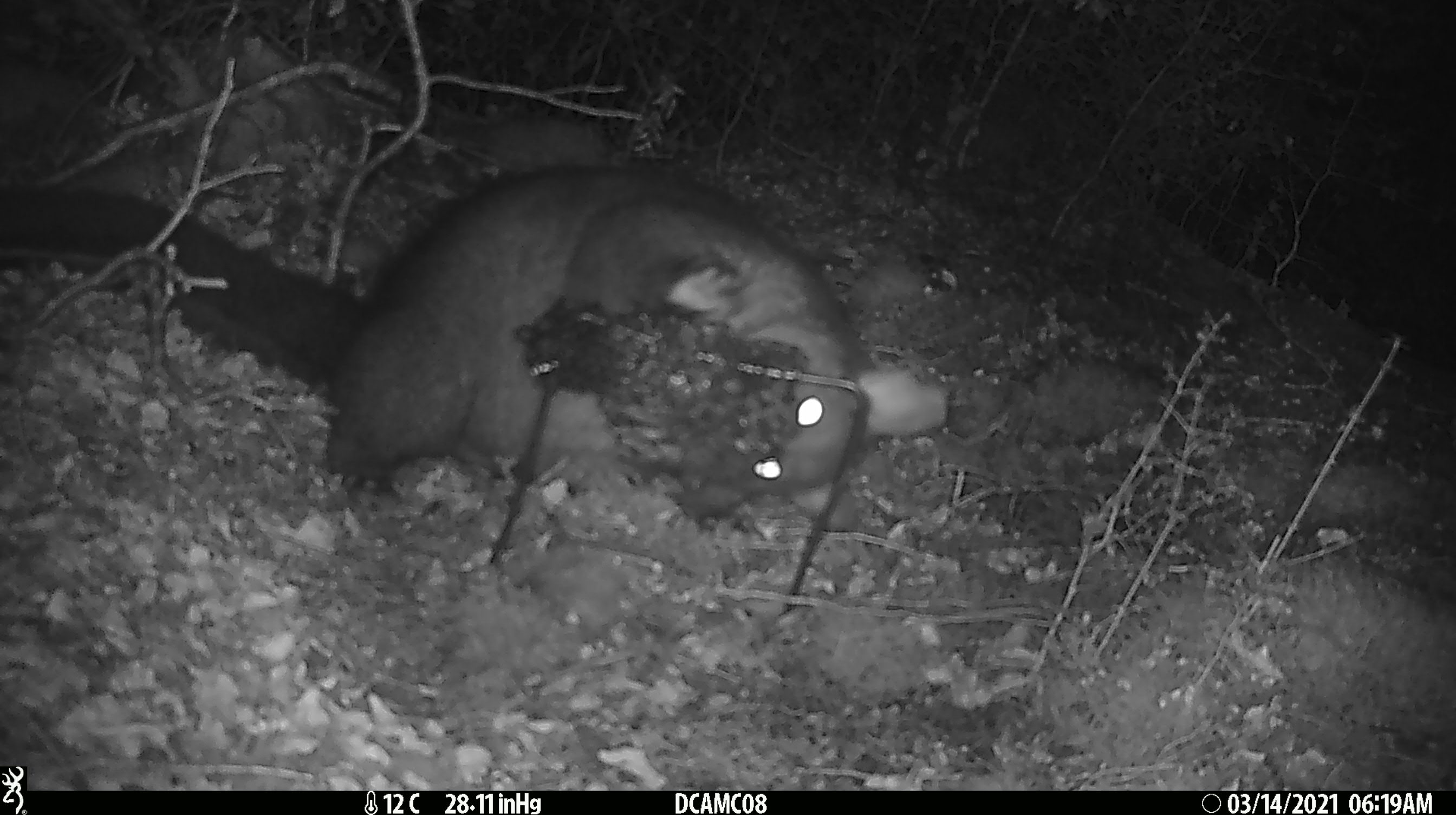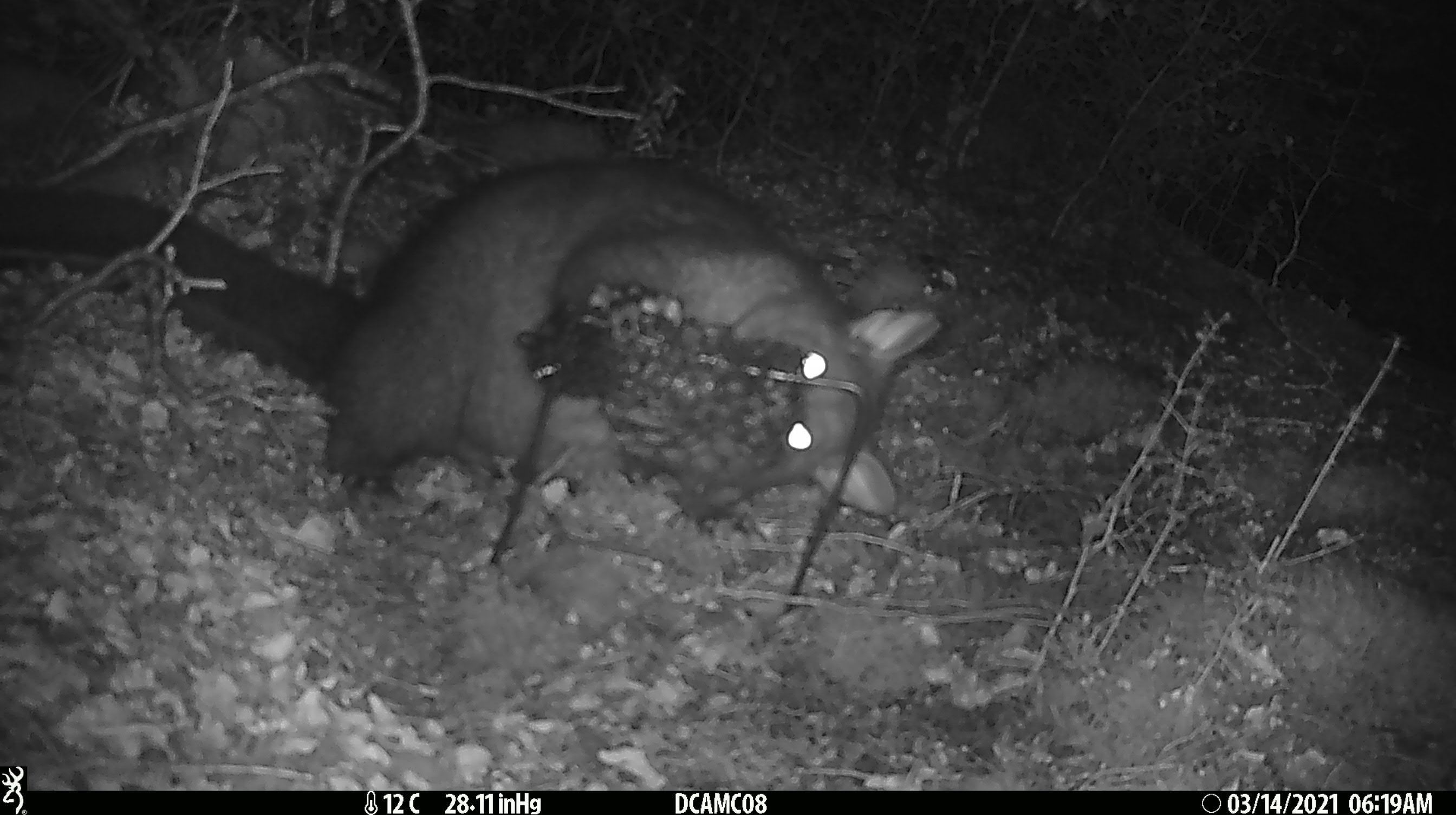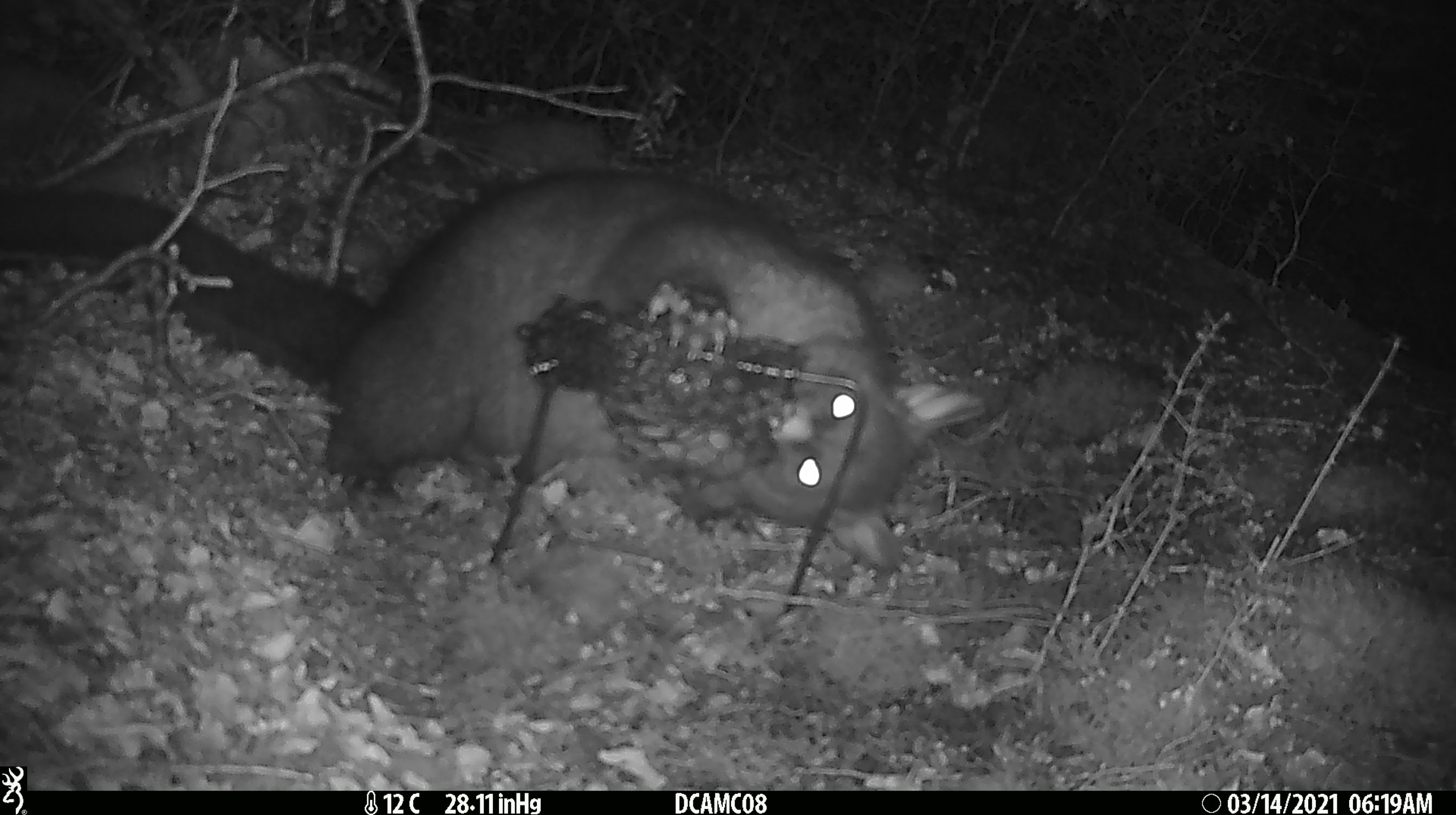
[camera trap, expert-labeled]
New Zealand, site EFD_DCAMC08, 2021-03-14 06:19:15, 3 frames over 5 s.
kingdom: Animalia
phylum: Chordata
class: Mammalia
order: Diprotodontia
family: Phalangeridae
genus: Trichosurus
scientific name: Trichosurus vulpecula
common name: common brushtail possum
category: possum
Possum (common brushtail possum) (Trichosurus vulpecula).